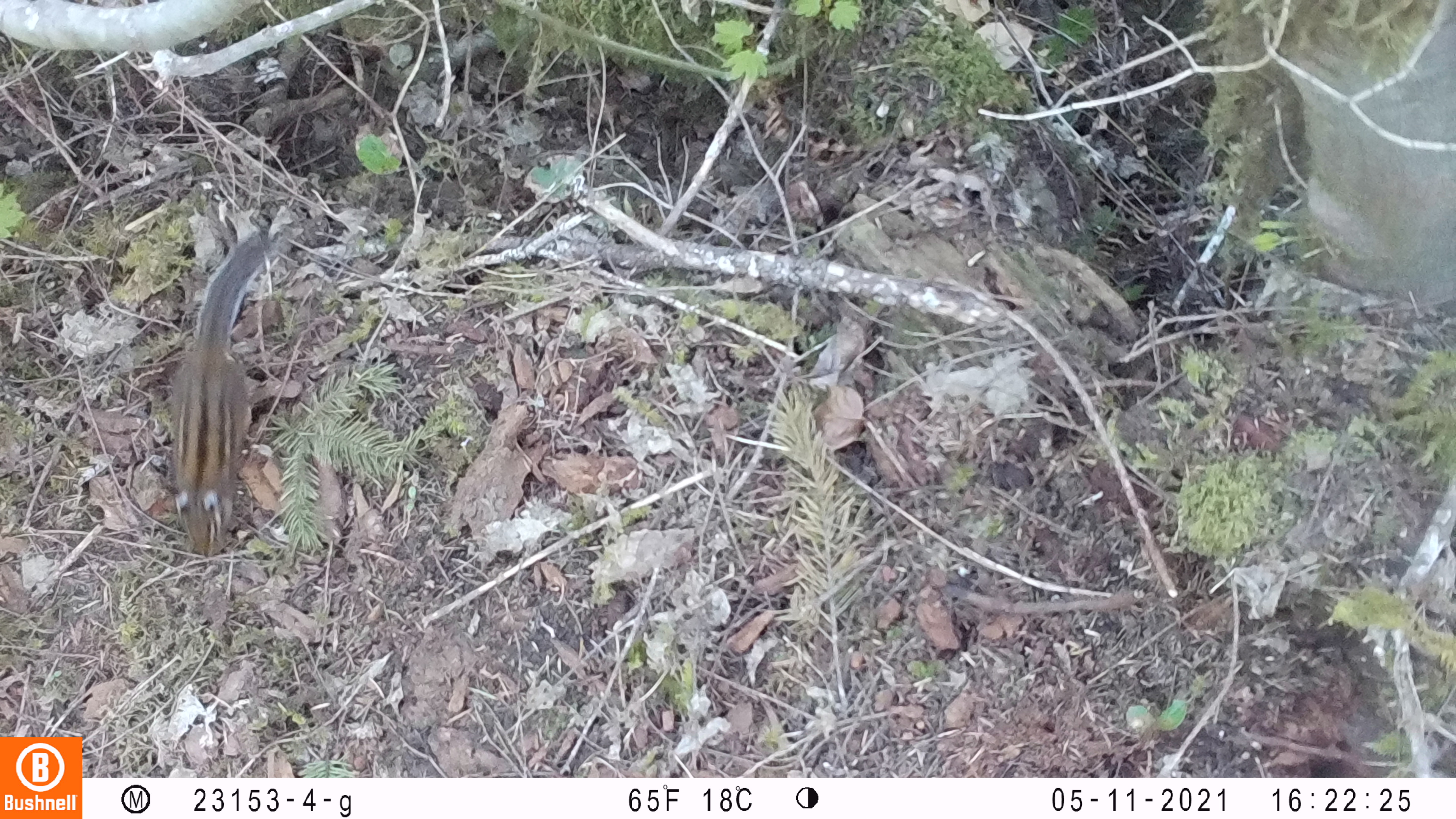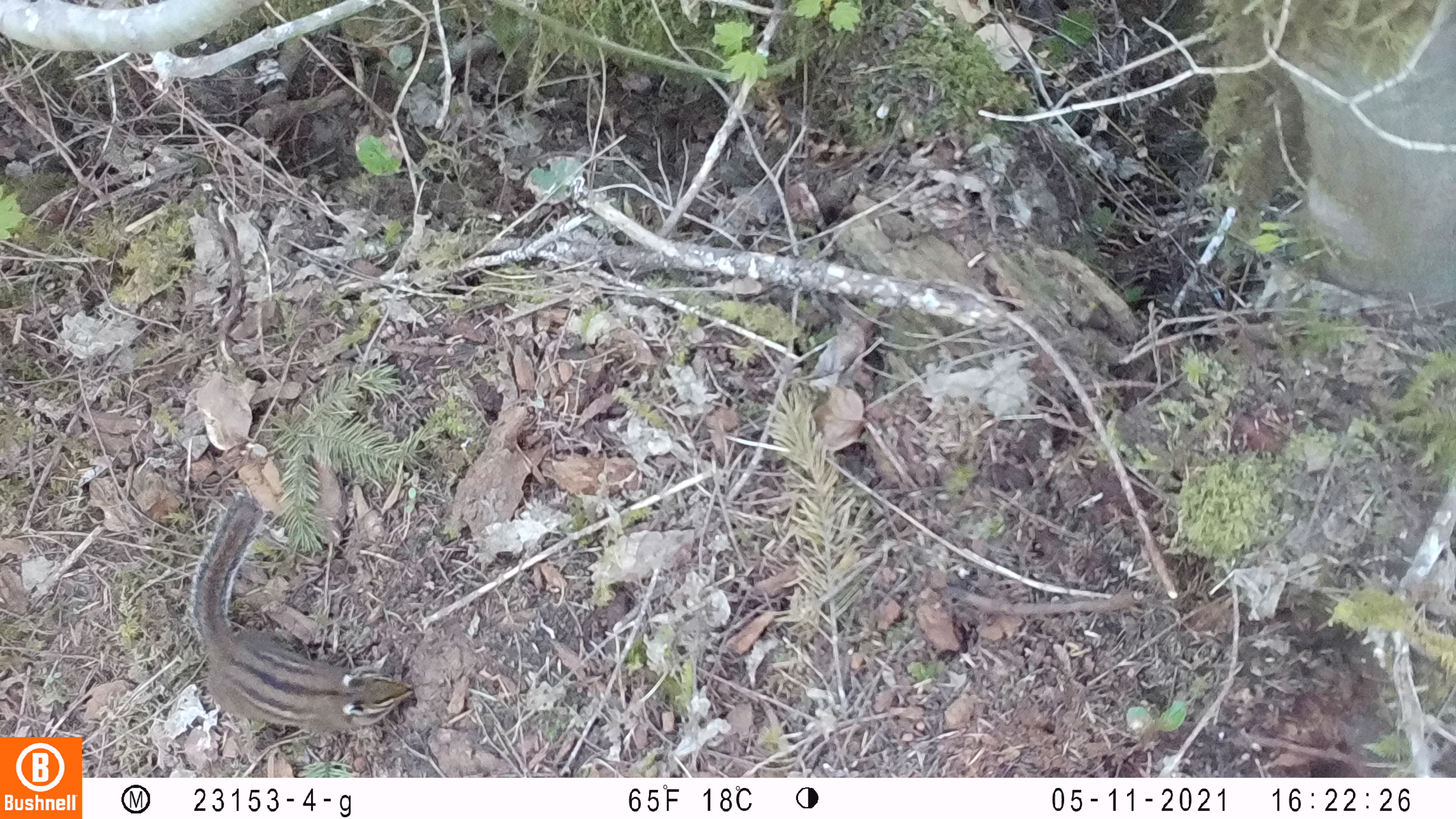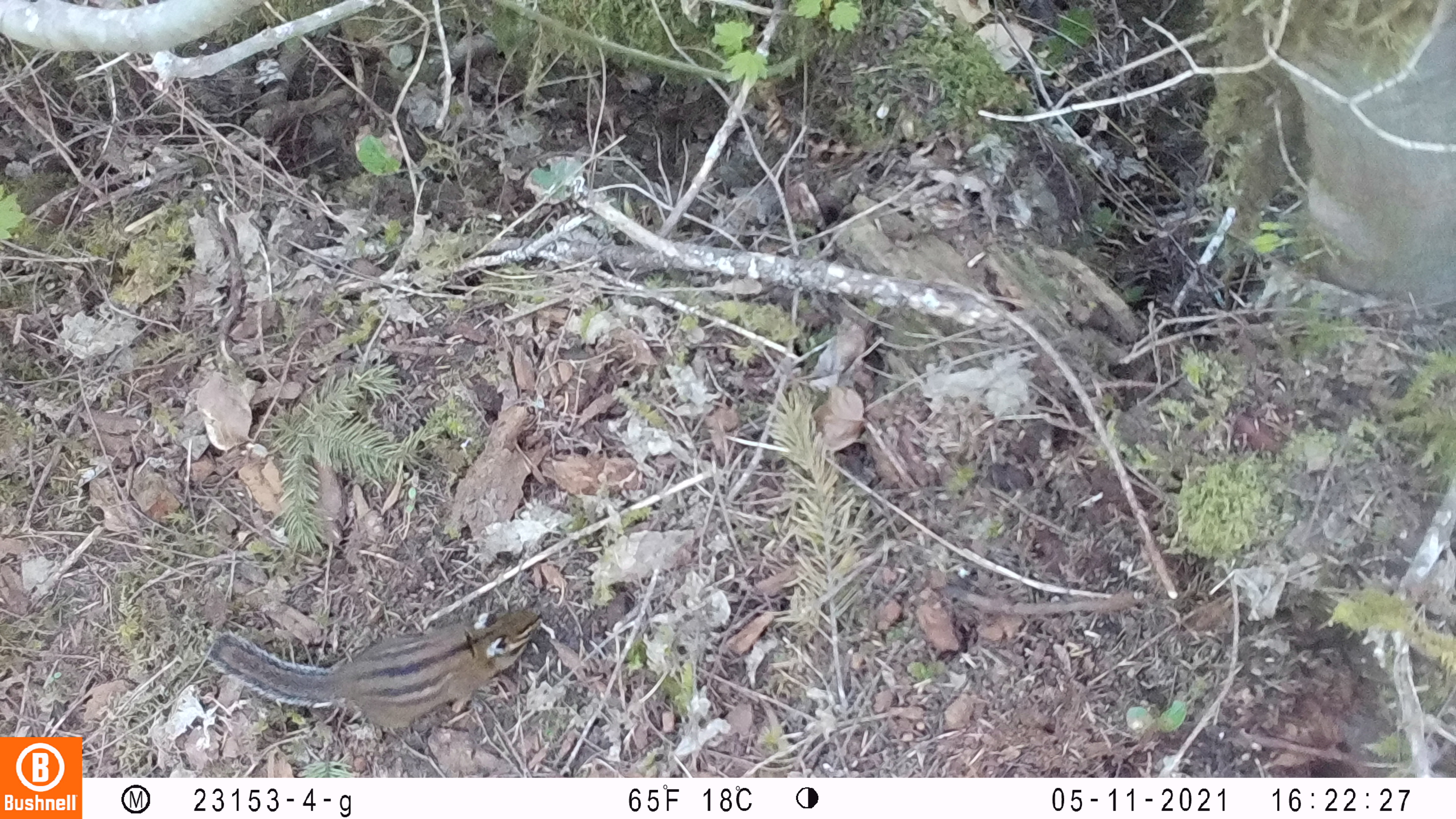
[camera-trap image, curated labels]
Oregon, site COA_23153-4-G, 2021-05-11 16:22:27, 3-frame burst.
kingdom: Animalia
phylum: Chordata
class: Mammalia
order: Rodentia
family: Sciuridae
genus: Neotamias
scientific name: Neotamias townsendii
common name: townsend's chipmunk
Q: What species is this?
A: Townsend's chipmunk (Neotamias townsendii).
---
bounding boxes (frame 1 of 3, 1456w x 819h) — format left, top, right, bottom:
townsend's chipmunk: 150, 223, 294, 566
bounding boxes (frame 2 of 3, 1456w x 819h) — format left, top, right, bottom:
townsend's chipmunk: 180, 484, 429, 747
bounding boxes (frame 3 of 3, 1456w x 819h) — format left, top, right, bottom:
townsend's chipmunk: 199, 596, 552, 733